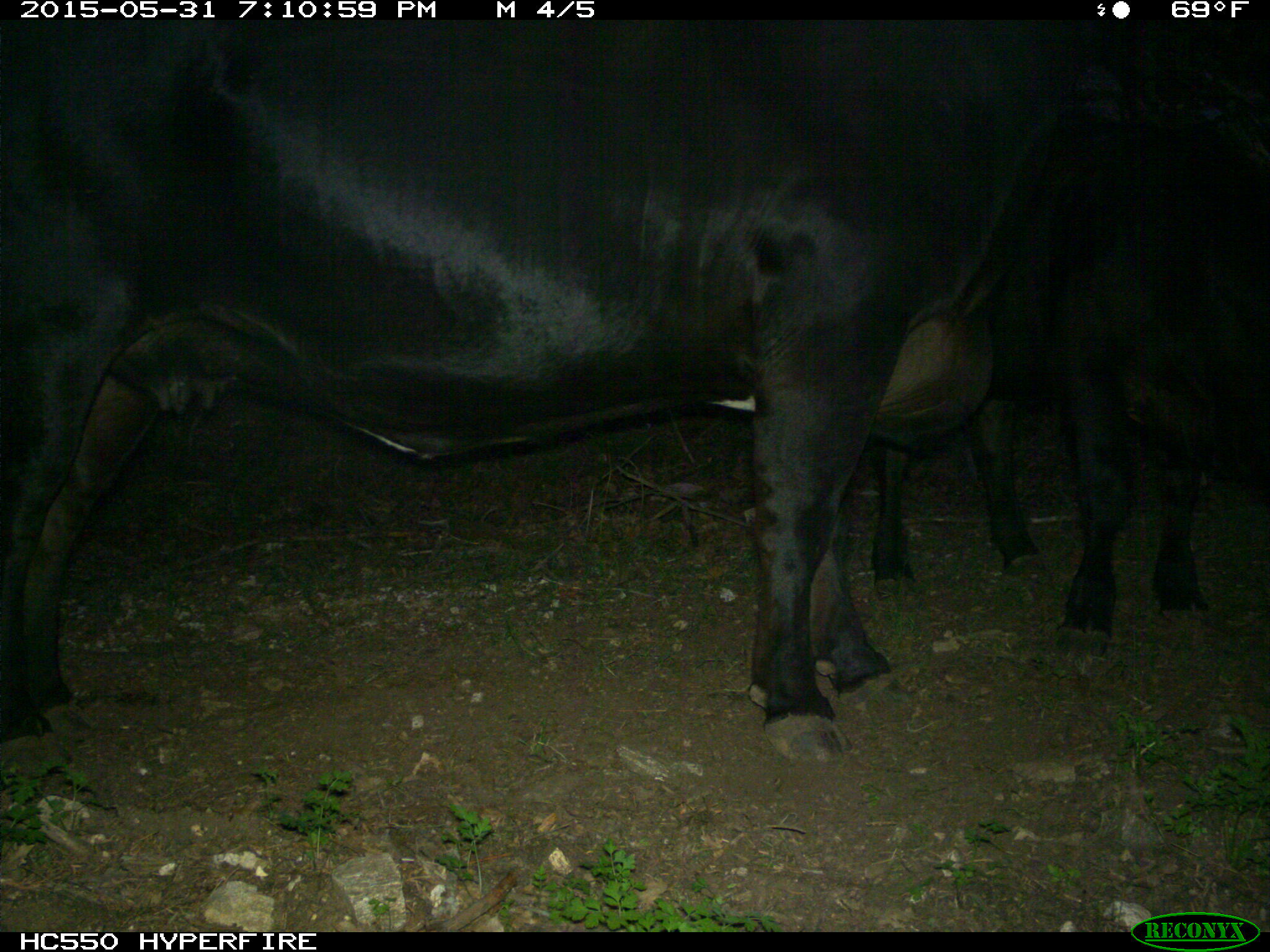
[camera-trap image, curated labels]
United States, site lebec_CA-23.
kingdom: Animalia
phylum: Chordata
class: Mammalia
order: Artiodactyla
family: Bovidae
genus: Bos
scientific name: Bos taurus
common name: domestic cow